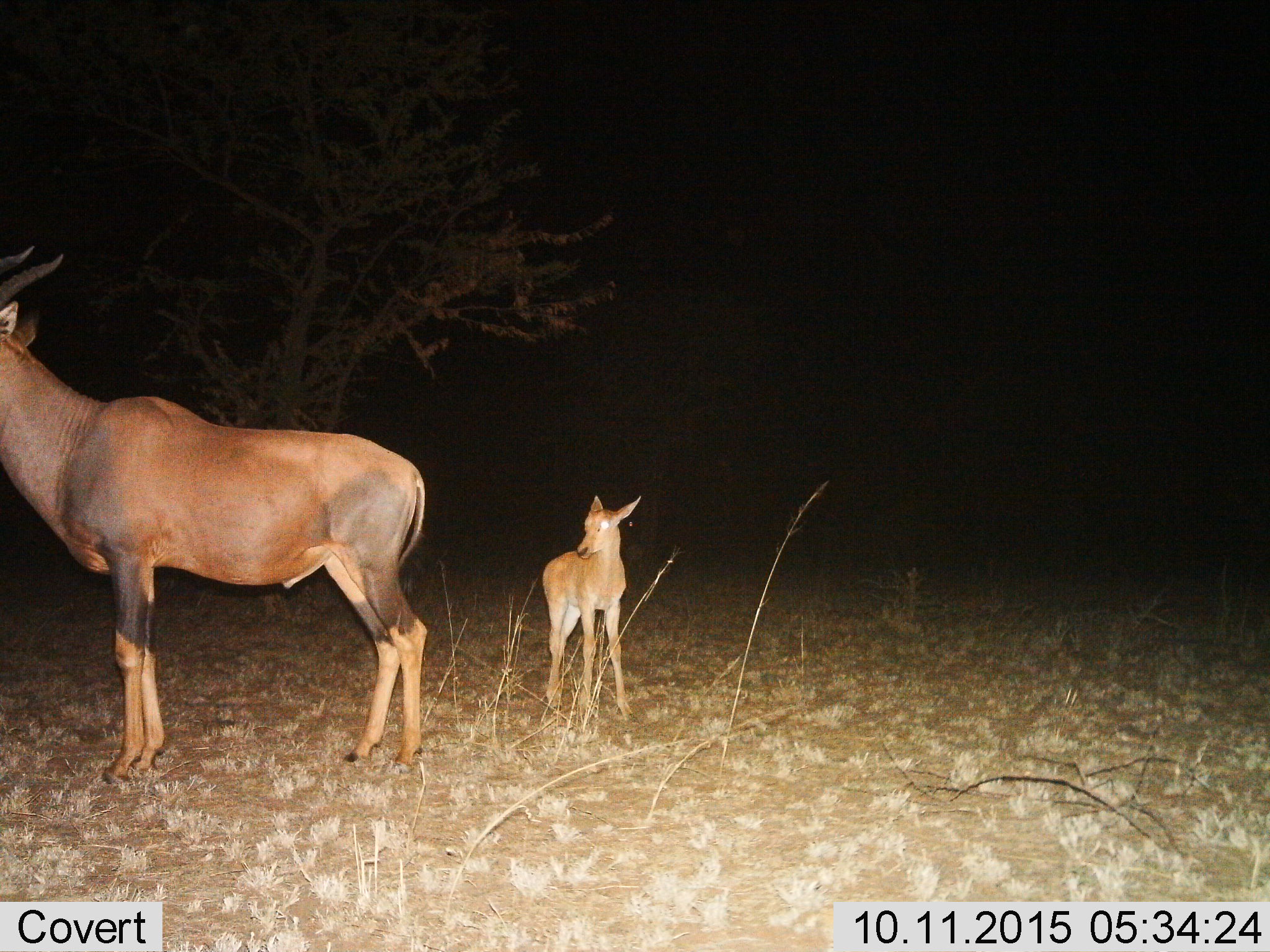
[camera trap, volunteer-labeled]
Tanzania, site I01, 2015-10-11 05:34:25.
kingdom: Animalia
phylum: Chordata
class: Mammalia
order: Artiodactyla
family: Bovidae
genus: Damaliscus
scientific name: Damaliscus lunatus jimela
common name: topi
Topi (Damaliscus lunatus jimela), count 2. Behavior (volunteer vote fractions): standing 90%, resting 0%, moving 10%, interacting 0%. Young present (vote fraction): 100%. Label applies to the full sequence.